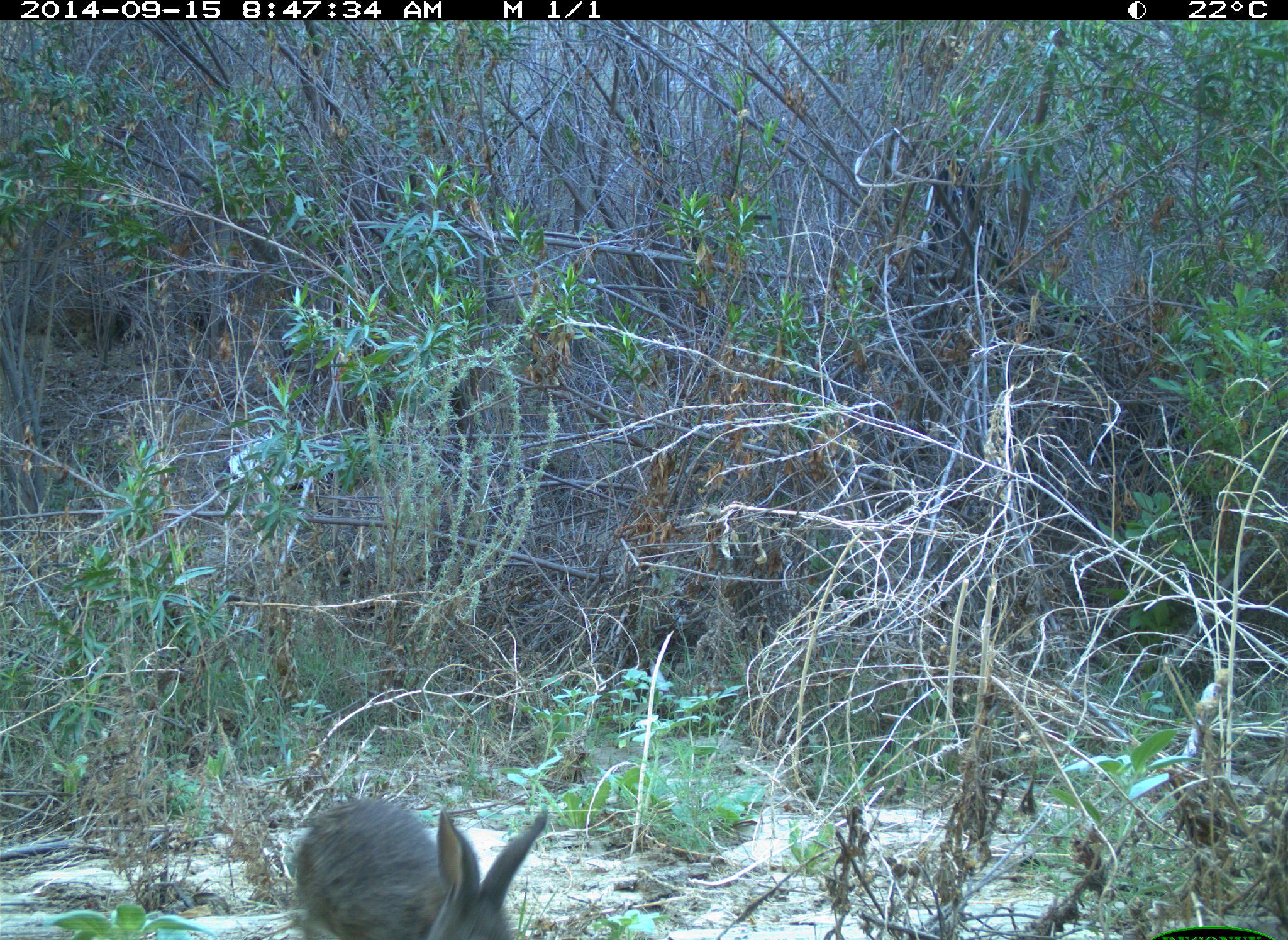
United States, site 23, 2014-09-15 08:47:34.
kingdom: Animalia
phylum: Chordata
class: Mammalia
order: Lagomorpha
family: Leporidae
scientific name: Leporidae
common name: rabbits and hares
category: rabbit